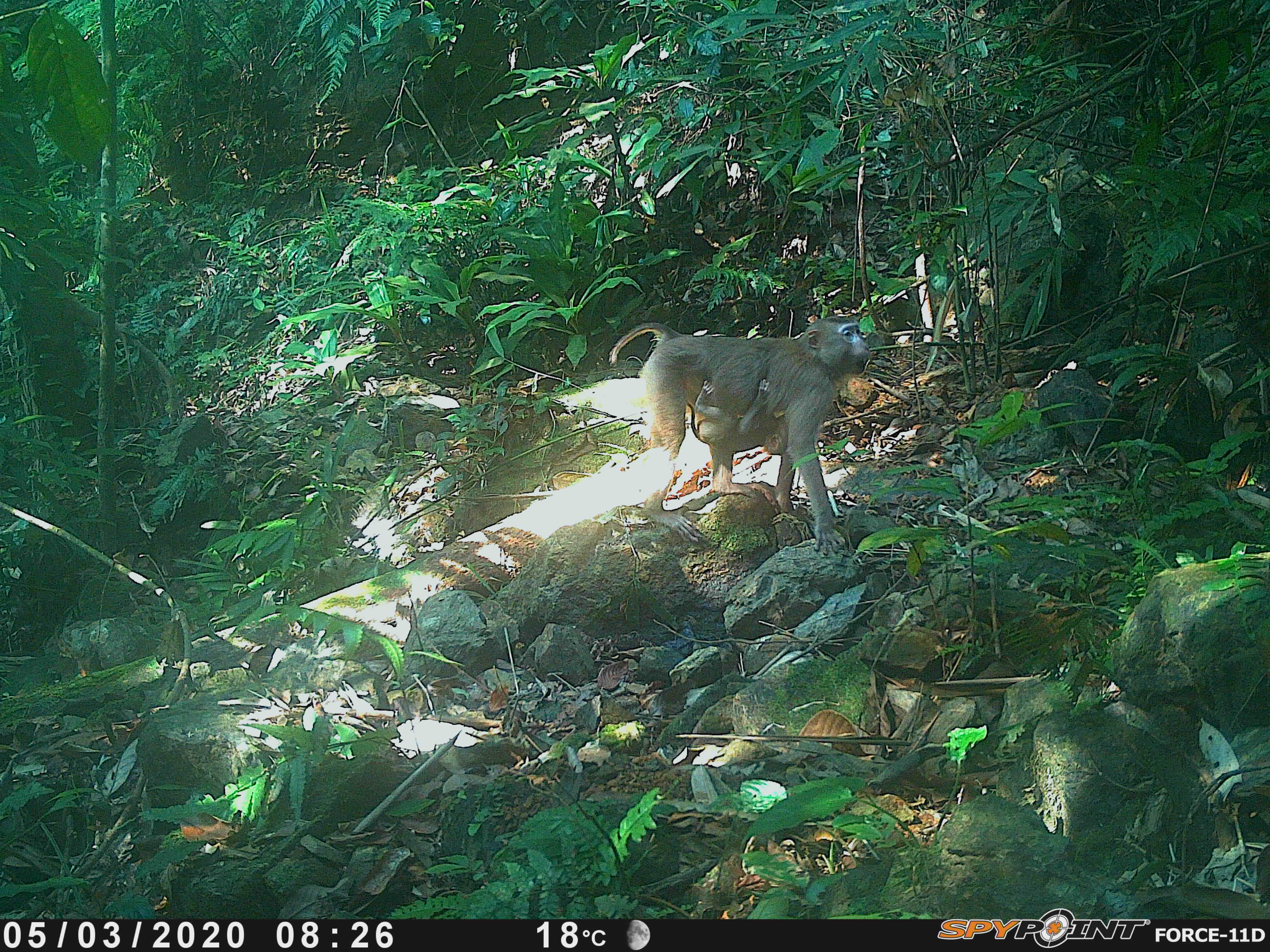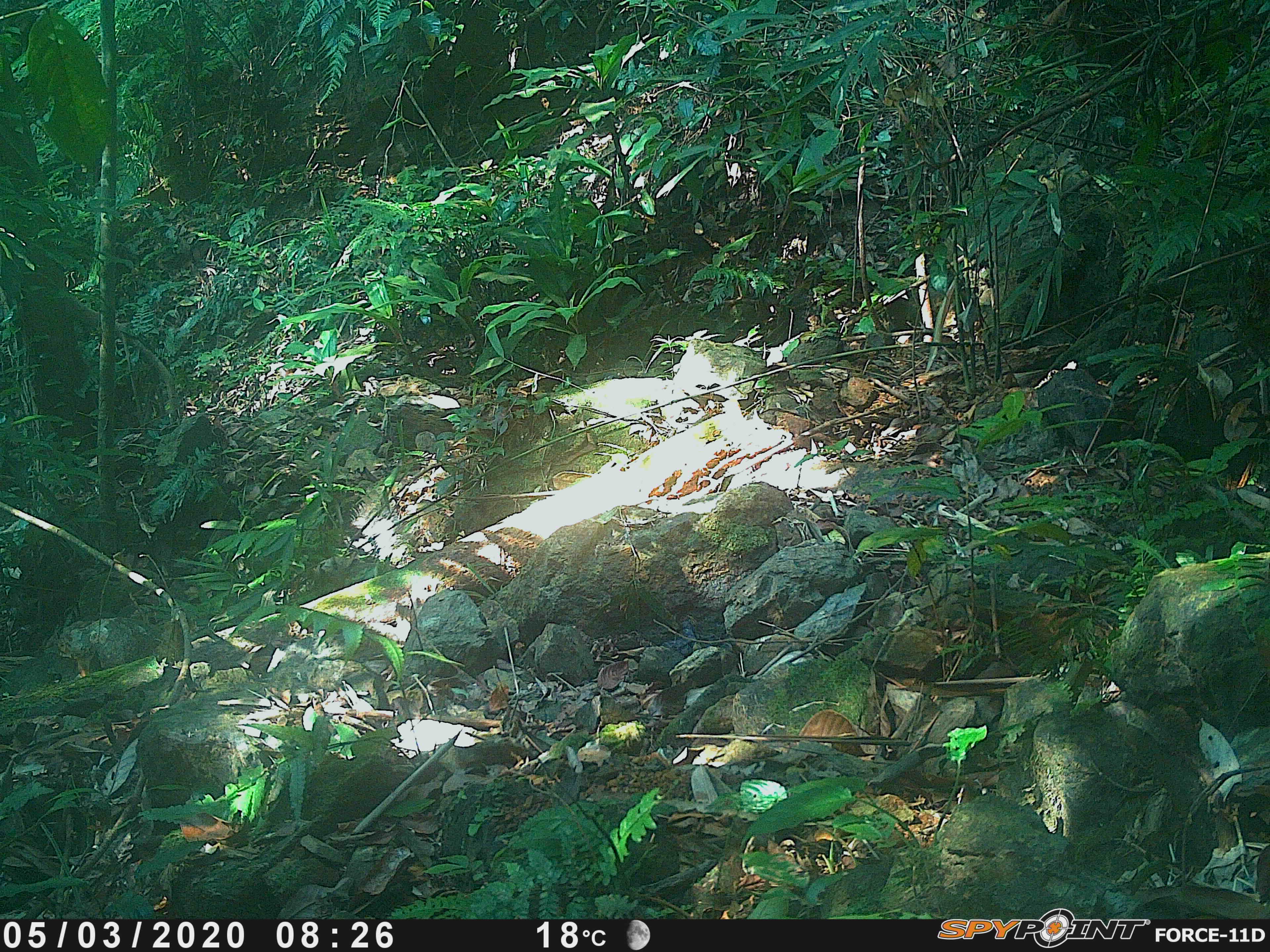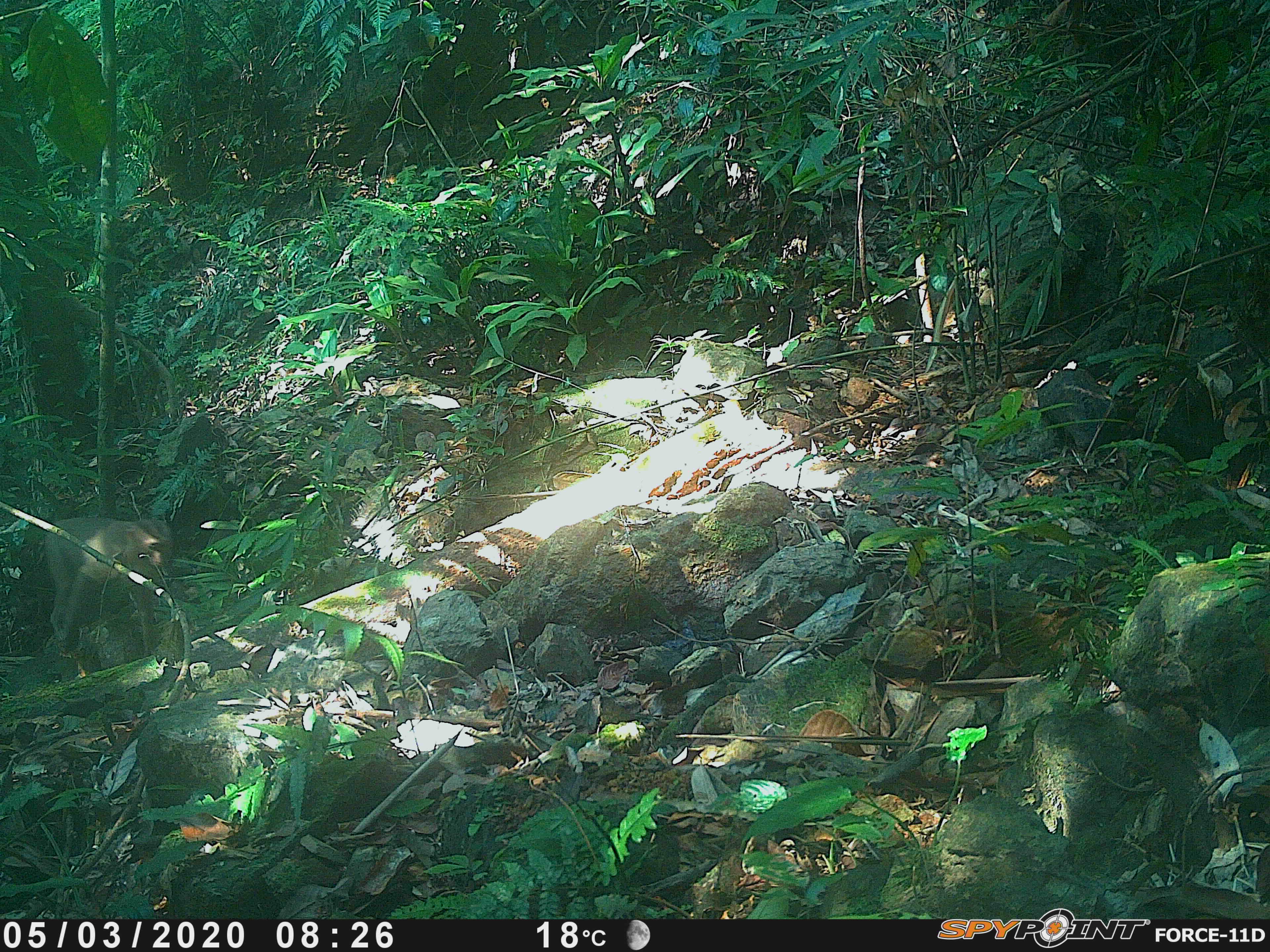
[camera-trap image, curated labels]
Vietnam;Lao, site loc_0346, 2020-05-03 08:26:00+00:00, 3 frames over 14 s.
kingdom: Animalia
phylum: Chordata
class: Mammalia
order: Primates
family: Cercopithecidae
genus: Macaca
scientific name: Macaca nemestrina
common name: pig-tailed macaque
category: pig tailed macaque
Pig tailed macaque (pig-tailed macaque) (Macaca nemestrina). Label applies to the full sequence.